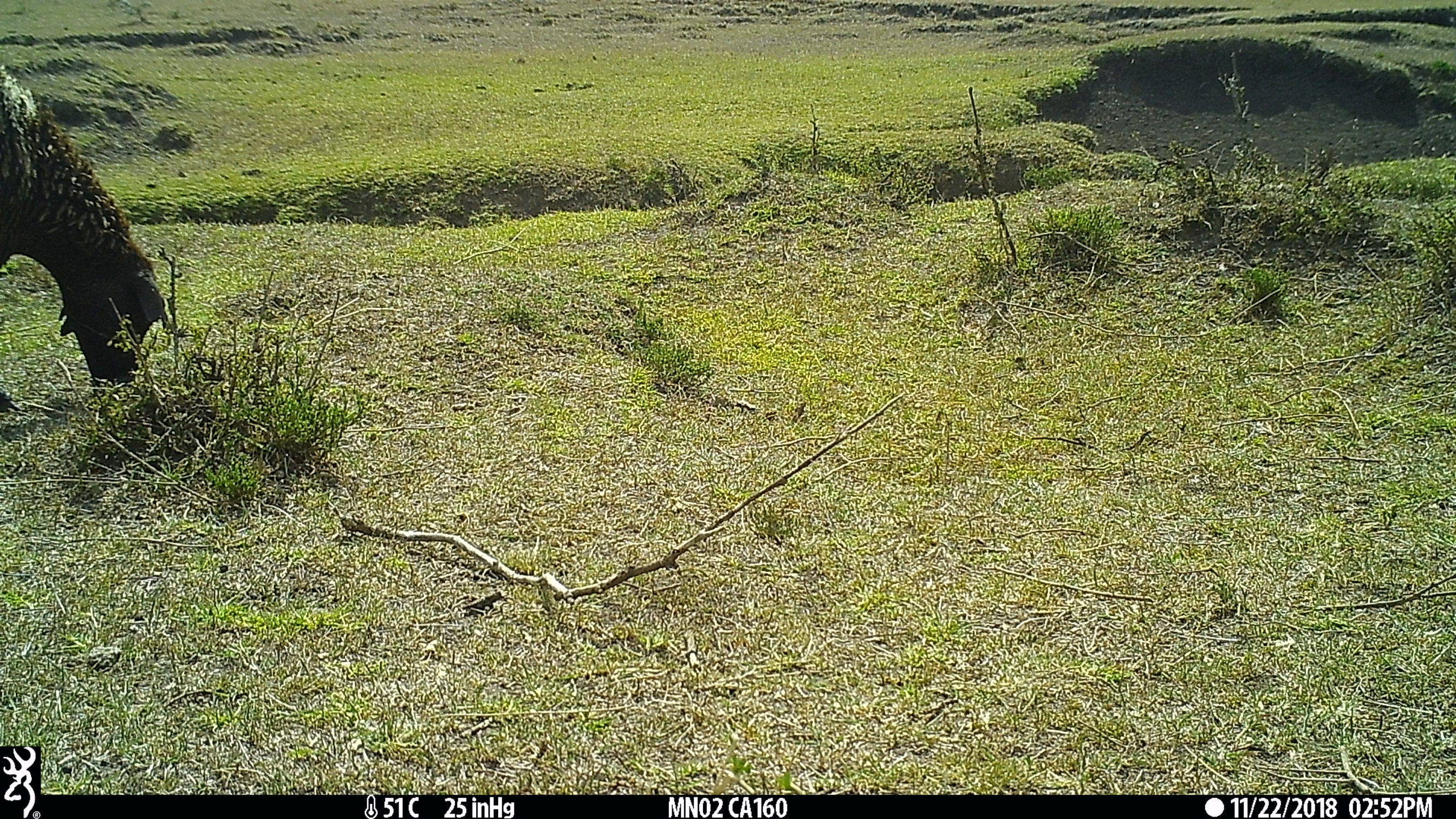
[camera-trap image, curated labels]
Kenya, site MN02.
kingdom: Animalia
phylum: Chordata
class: Mammalia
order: Artiodactyla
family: Bovidae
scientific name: Bovidae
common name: sheep or goat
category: shoat